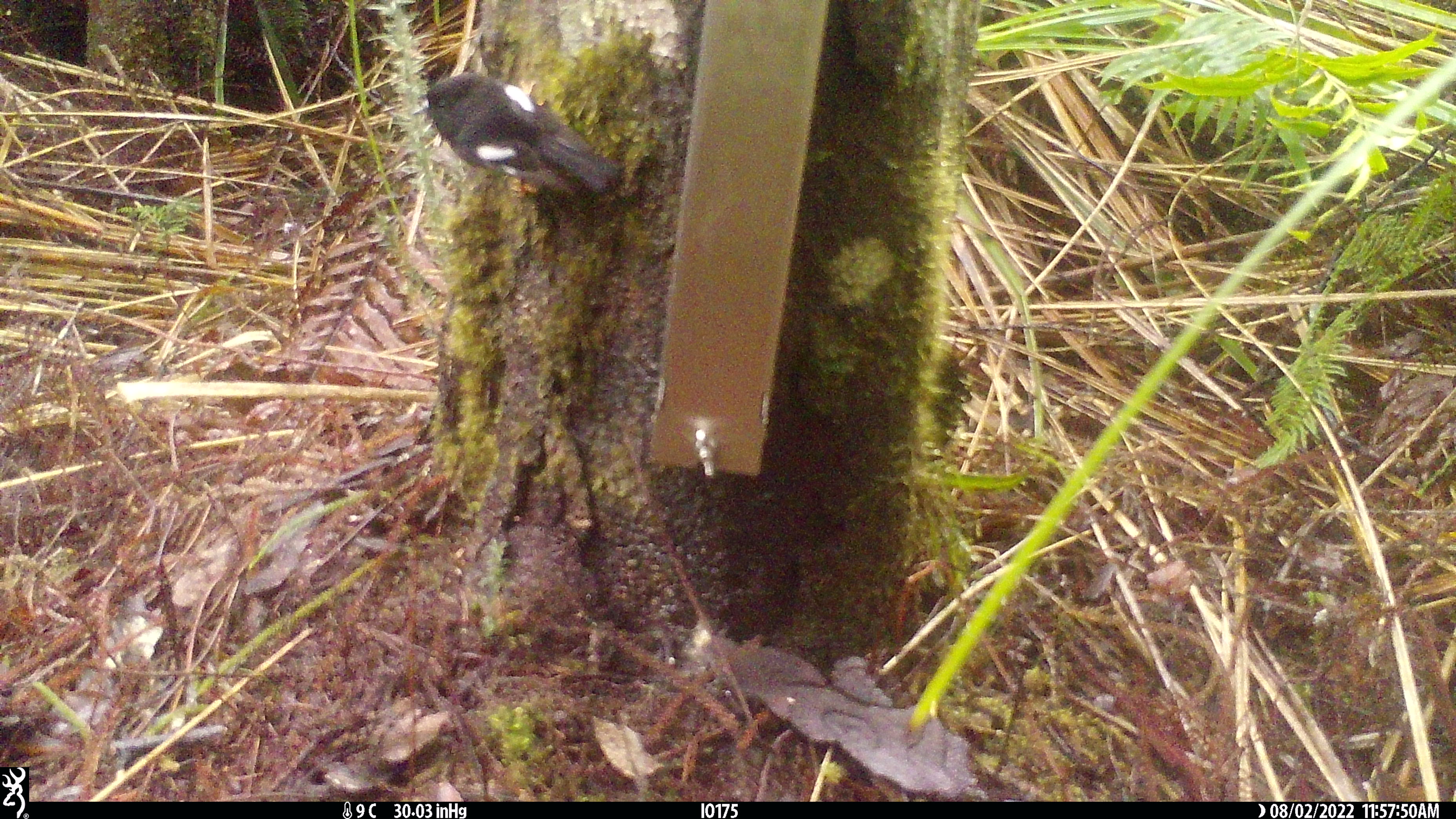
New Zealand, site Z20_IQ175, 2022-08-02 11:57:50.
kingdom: Animalia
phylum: Chordata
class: Aves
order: Passeriformes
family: Petroicidae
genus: Petroica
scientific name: Petroica macrocephala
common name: tomtit